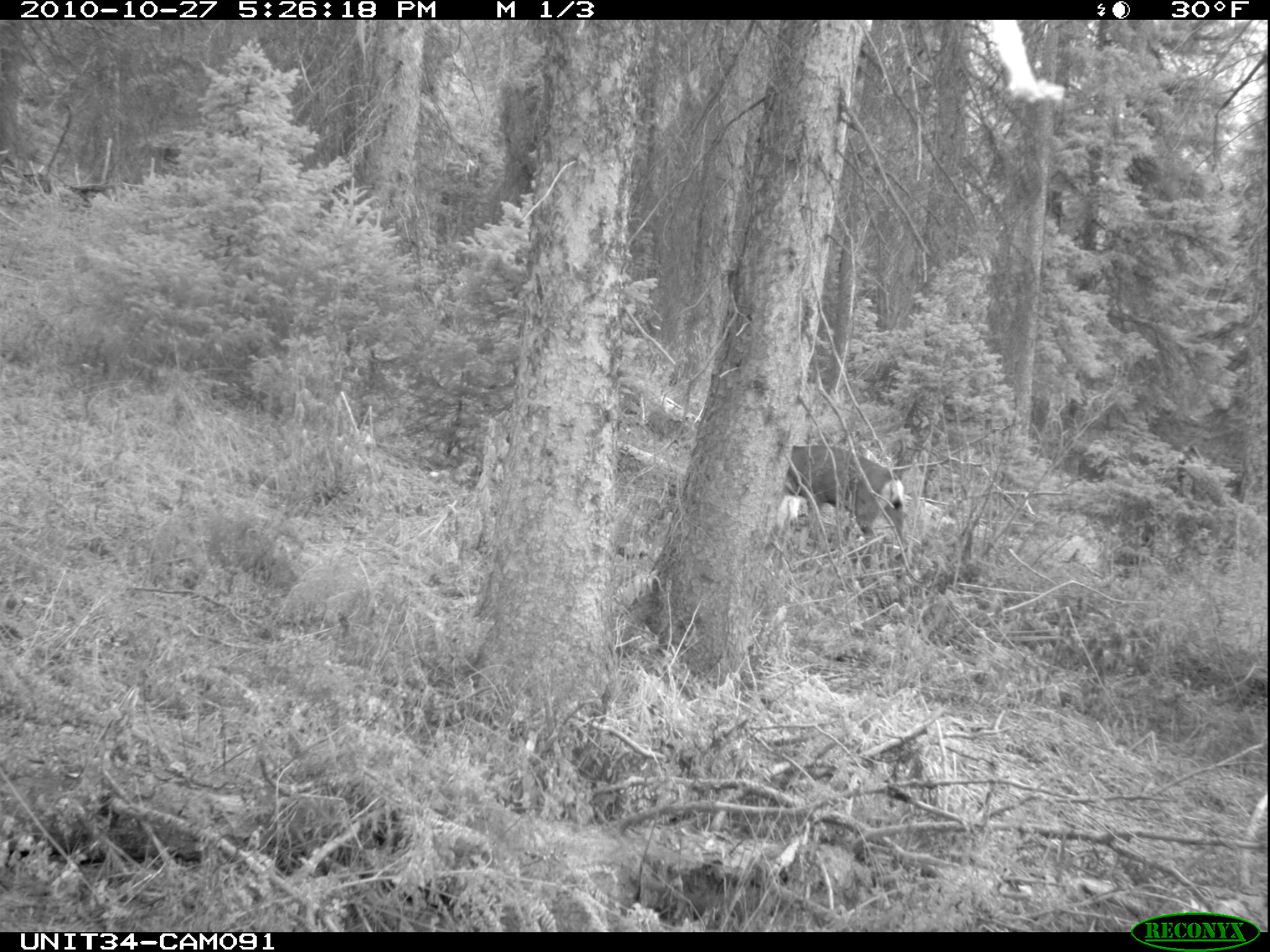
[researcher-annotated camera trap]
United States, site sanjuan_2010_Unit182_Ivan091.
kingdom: Animalia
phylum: Chordata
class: Mammalia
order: Artiodactyla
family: Cervidae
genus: Odocoileus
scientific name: Odocoileus hemionus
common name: mule deer